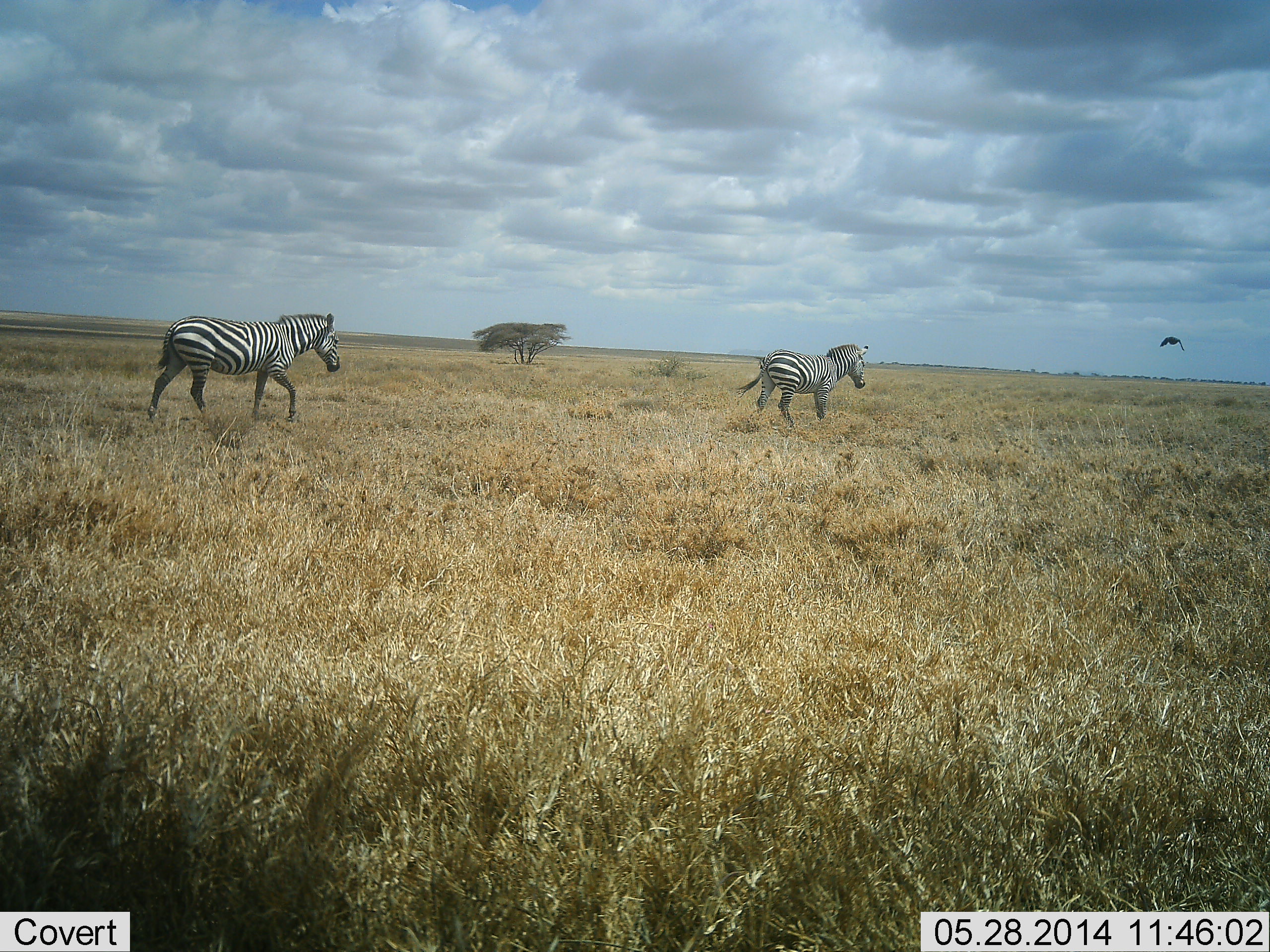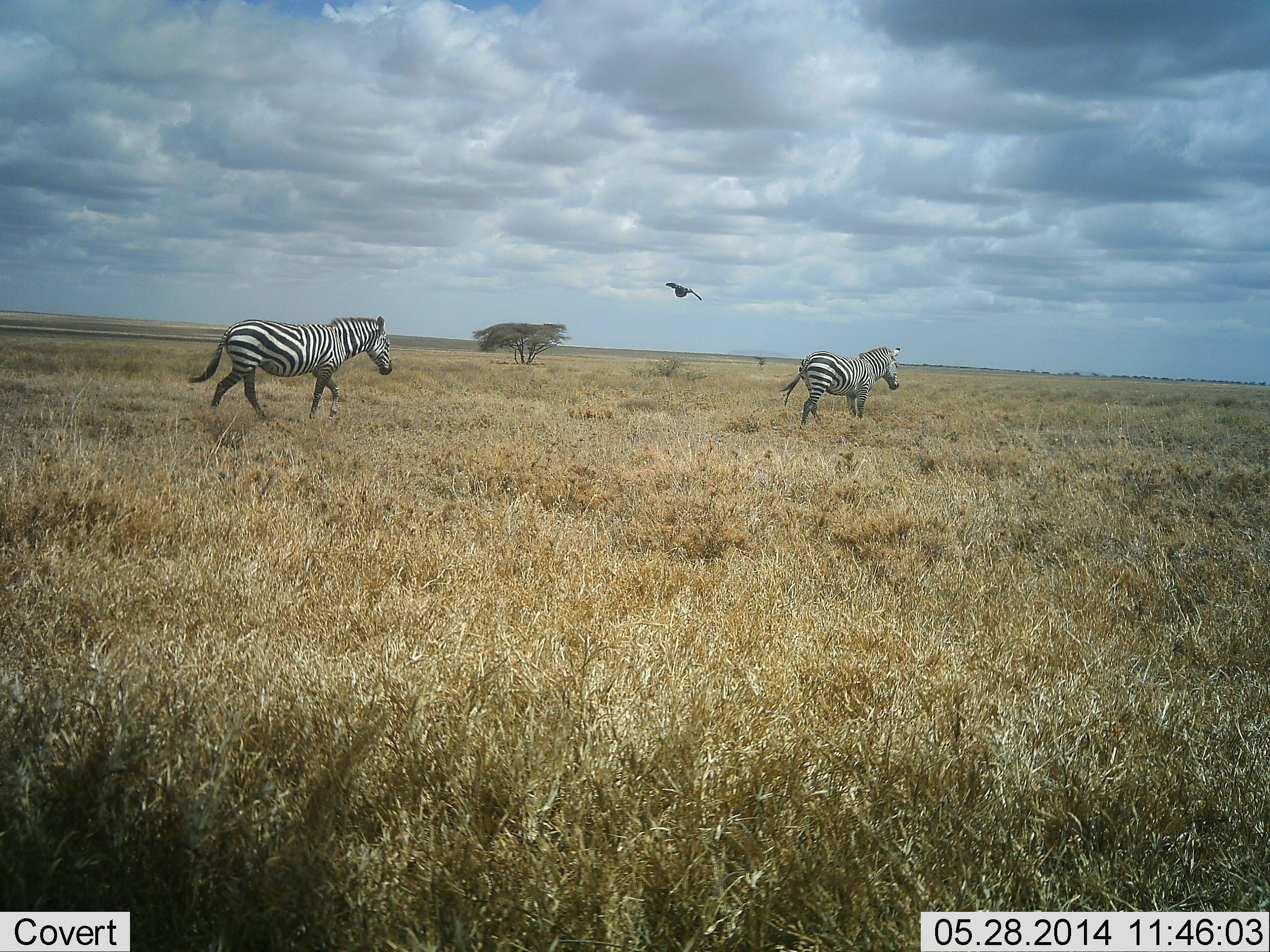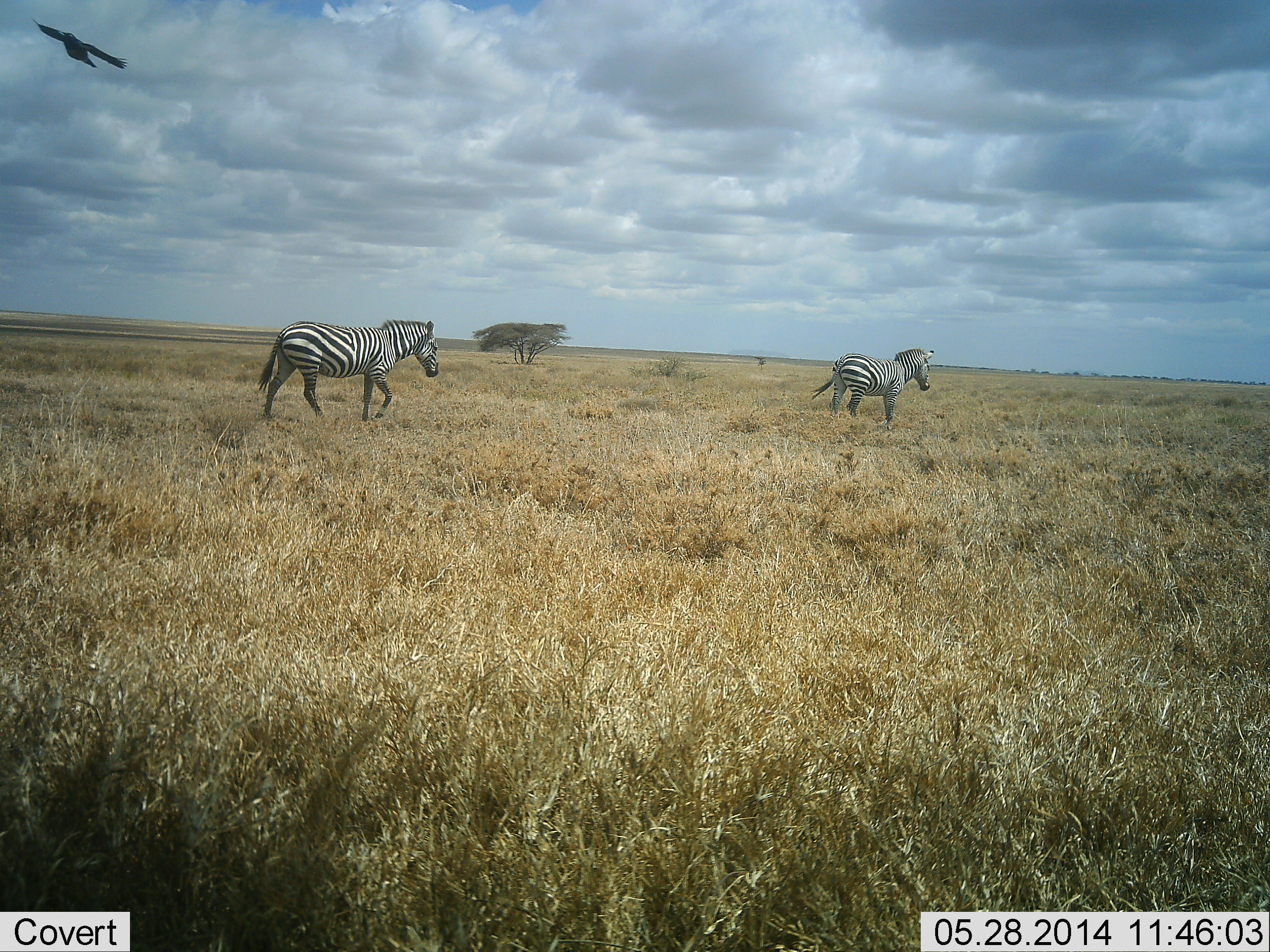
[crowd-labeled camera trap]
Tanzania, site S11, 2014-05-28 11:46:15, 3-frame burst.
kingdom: Animalia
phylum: Chordata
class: Aves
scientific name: Aves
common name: bird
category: otherbird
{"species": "otherbird (bird) (Aves)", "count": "1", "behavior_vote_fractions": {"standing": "0%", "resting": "0%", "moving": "100%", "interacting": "0%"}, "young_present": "0%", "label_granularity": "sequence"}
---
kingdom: Animalia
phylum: Chordata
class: Mammalia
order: Perissodactyla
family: Equidae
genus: Equus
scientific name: Equus quagga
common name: plains zebra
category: zebra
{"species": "zebra (plains zebra) (Equus quagga)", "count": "2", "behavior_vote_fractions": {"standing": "8%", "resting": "0%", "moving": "100%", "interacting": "0%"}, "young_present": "0%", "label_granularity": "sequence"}